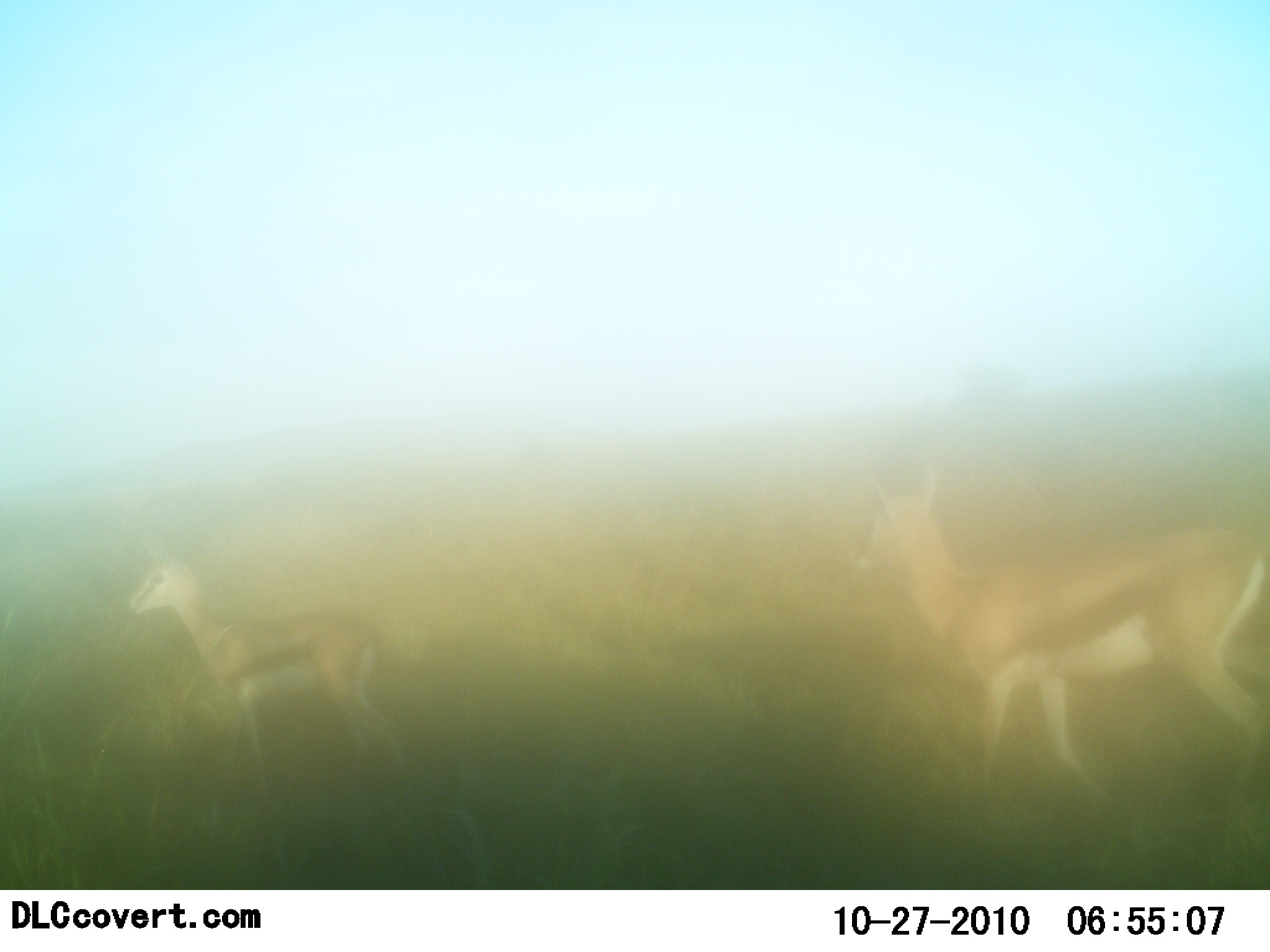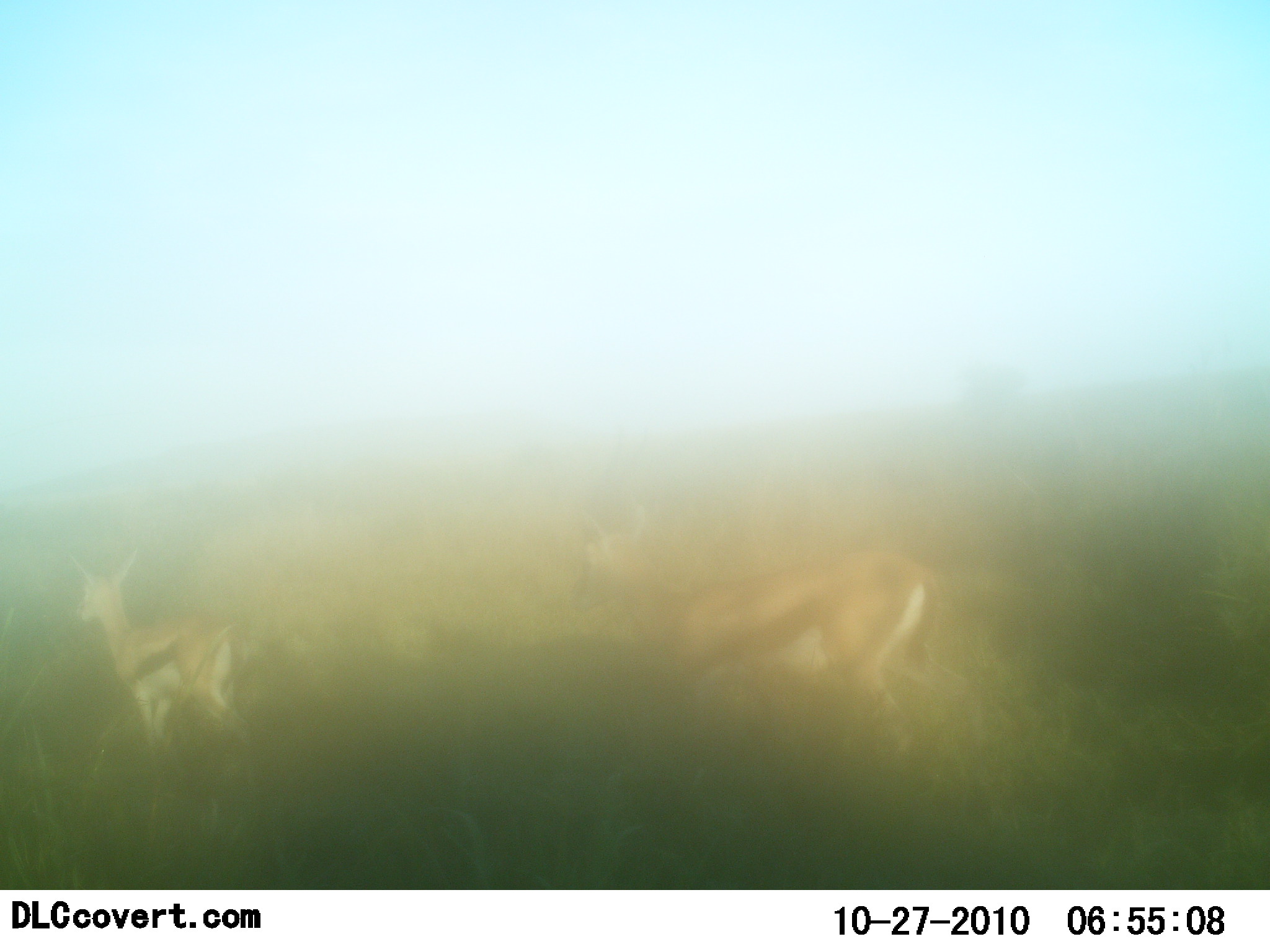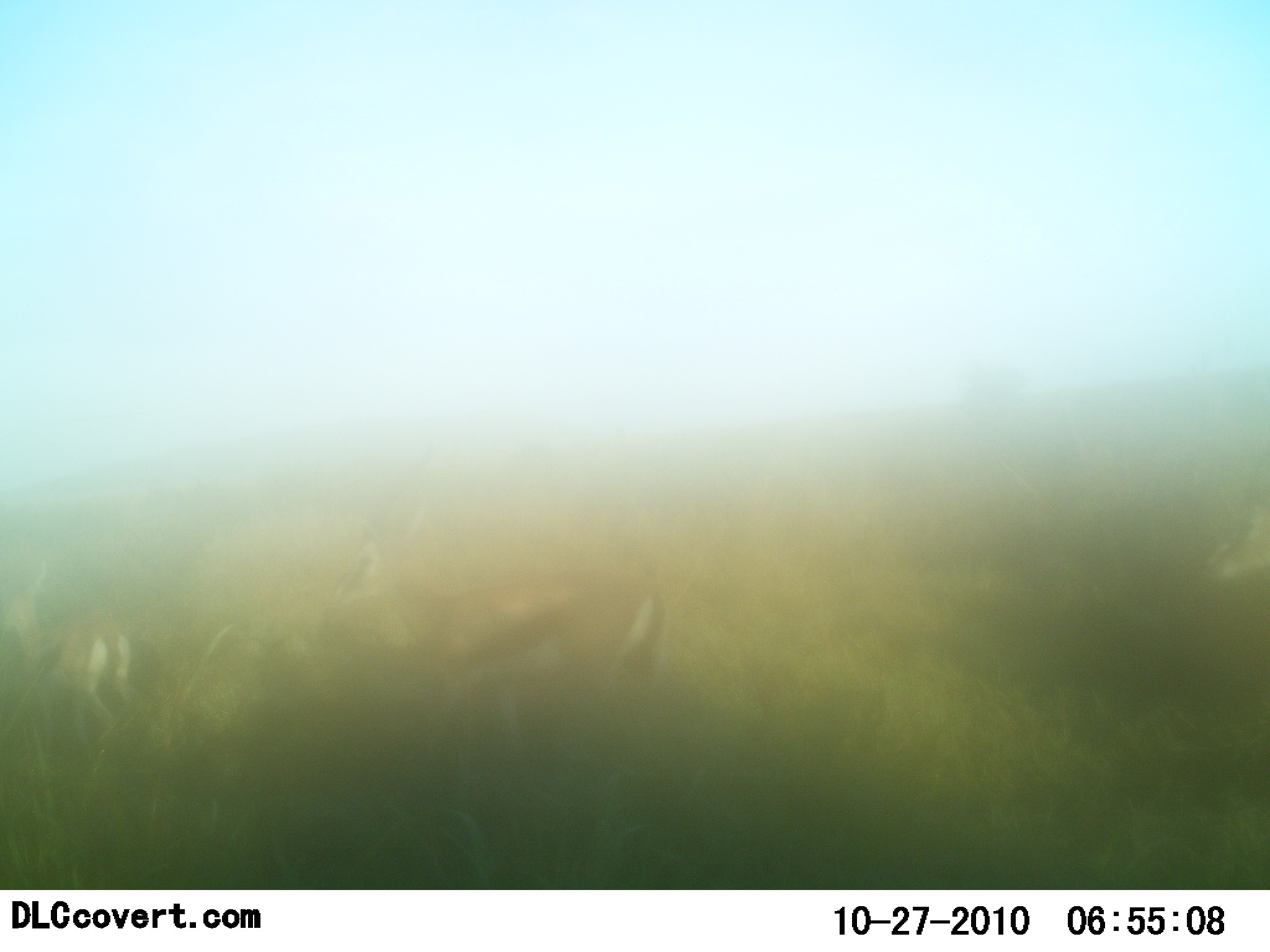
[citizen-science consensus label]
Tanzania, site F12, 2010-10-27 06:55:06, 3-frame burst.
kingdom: Animalia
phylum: Chordata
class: Mammalia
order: Artiodactyla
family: Bovidae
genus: Eudorcas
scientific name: Eudorcas thomsonii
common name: thomson's gazelle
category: gazellethomsons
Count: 3.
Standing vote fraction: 25%.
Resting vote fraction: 0%.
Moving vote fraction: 75%.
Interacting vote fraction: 0%.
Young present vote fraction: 6%.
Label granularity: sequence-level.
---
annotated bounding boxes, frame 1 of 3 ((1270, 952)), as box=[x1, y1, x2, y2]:
animal: box=[842, 458, 1270, 820]; box=[129, 527, 419, 793]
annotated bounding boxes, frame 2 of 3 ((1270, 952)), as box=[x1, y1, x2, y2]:
animal: box=[567, 497, 989, 781]; box=[61, 544, 261, 784]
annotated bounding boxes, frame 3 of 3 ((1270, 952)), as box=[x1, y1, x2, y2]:
animal: box=[329, 496, 662, 785]; box=[0, 557, 144, 776]; box=[1189, 468, 1270, 618]